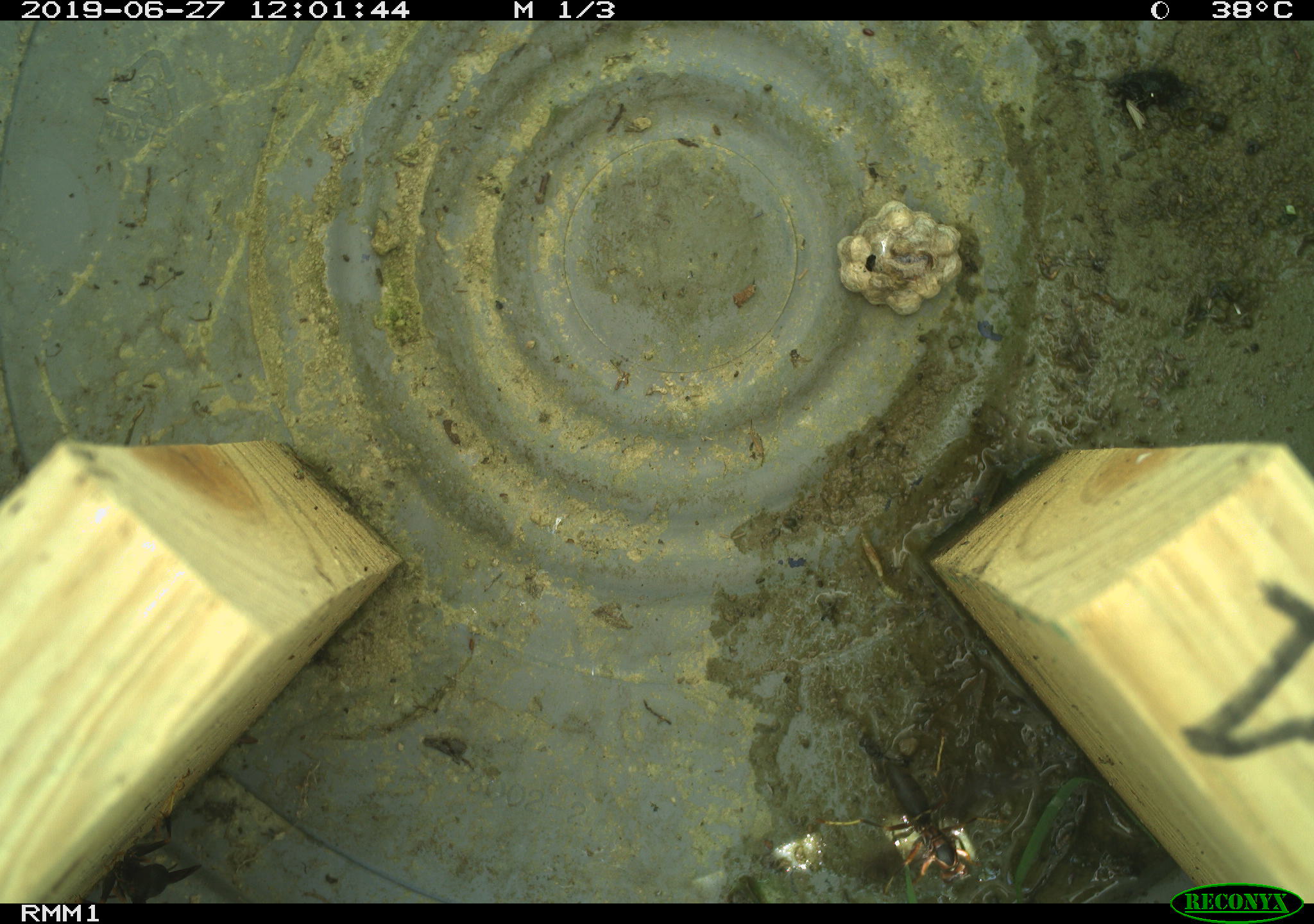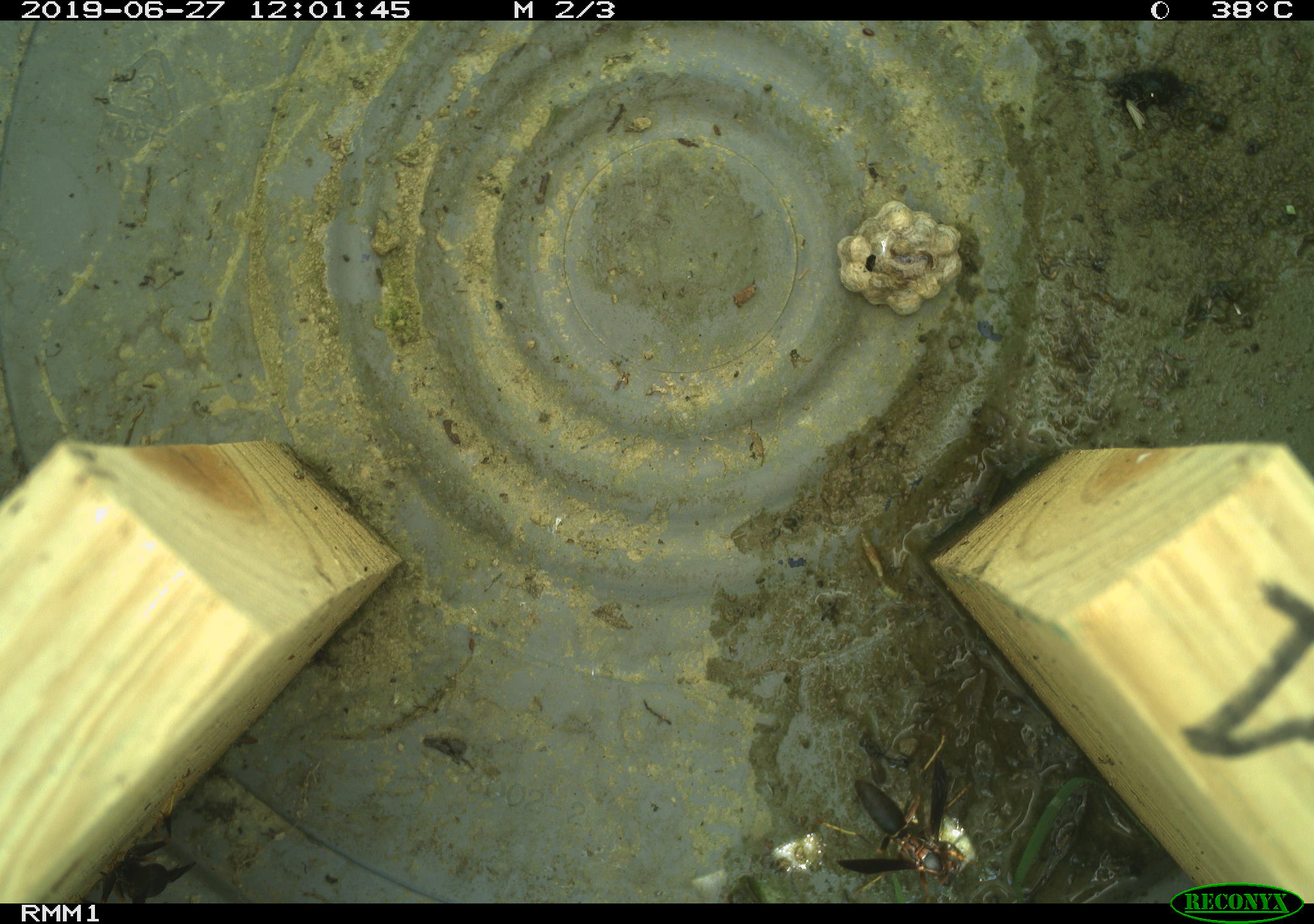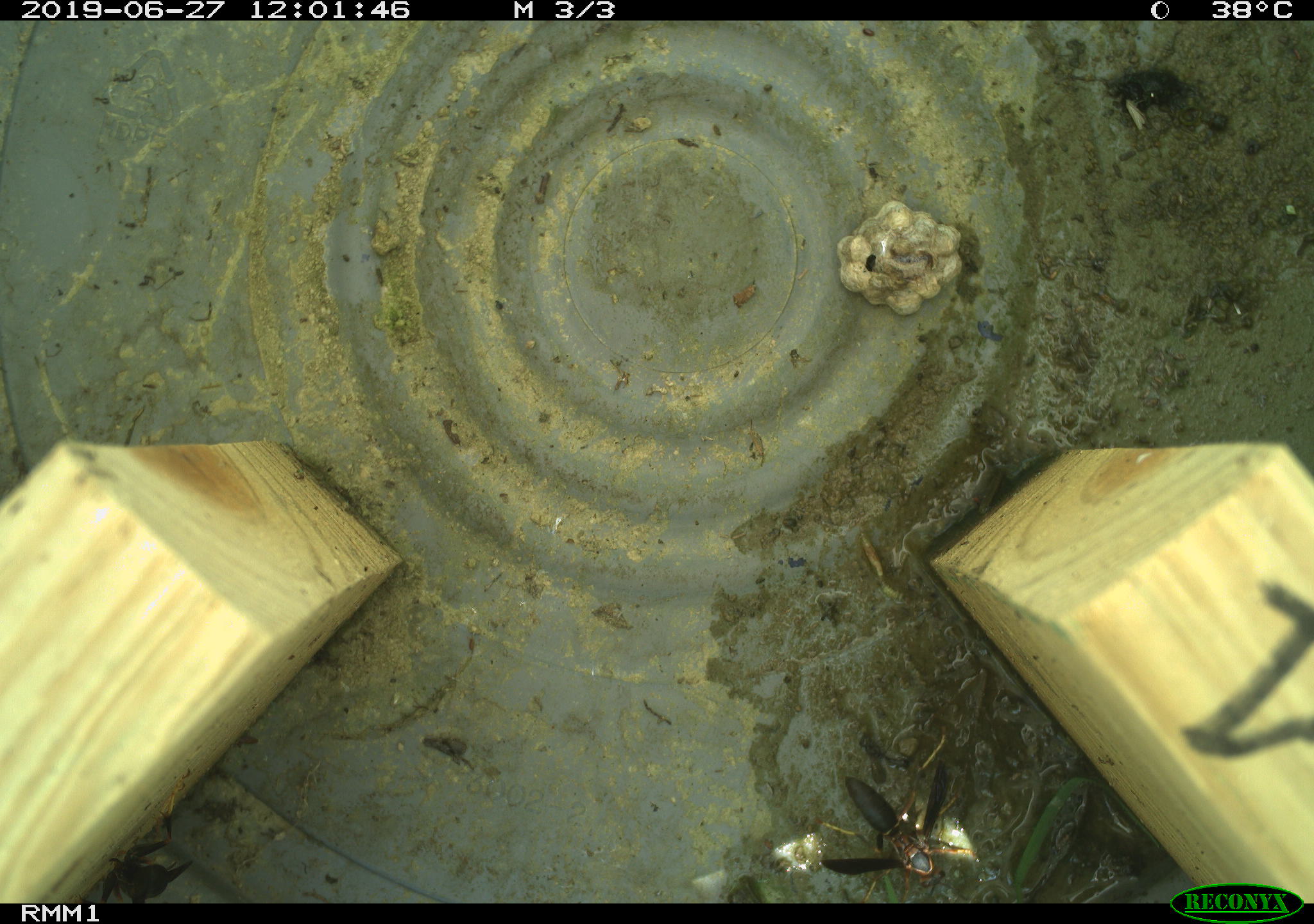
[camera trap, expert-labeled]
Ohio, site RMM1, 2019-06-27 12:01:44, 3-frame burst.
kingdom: Animalia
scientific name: Animalia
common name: animal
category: invertebrate